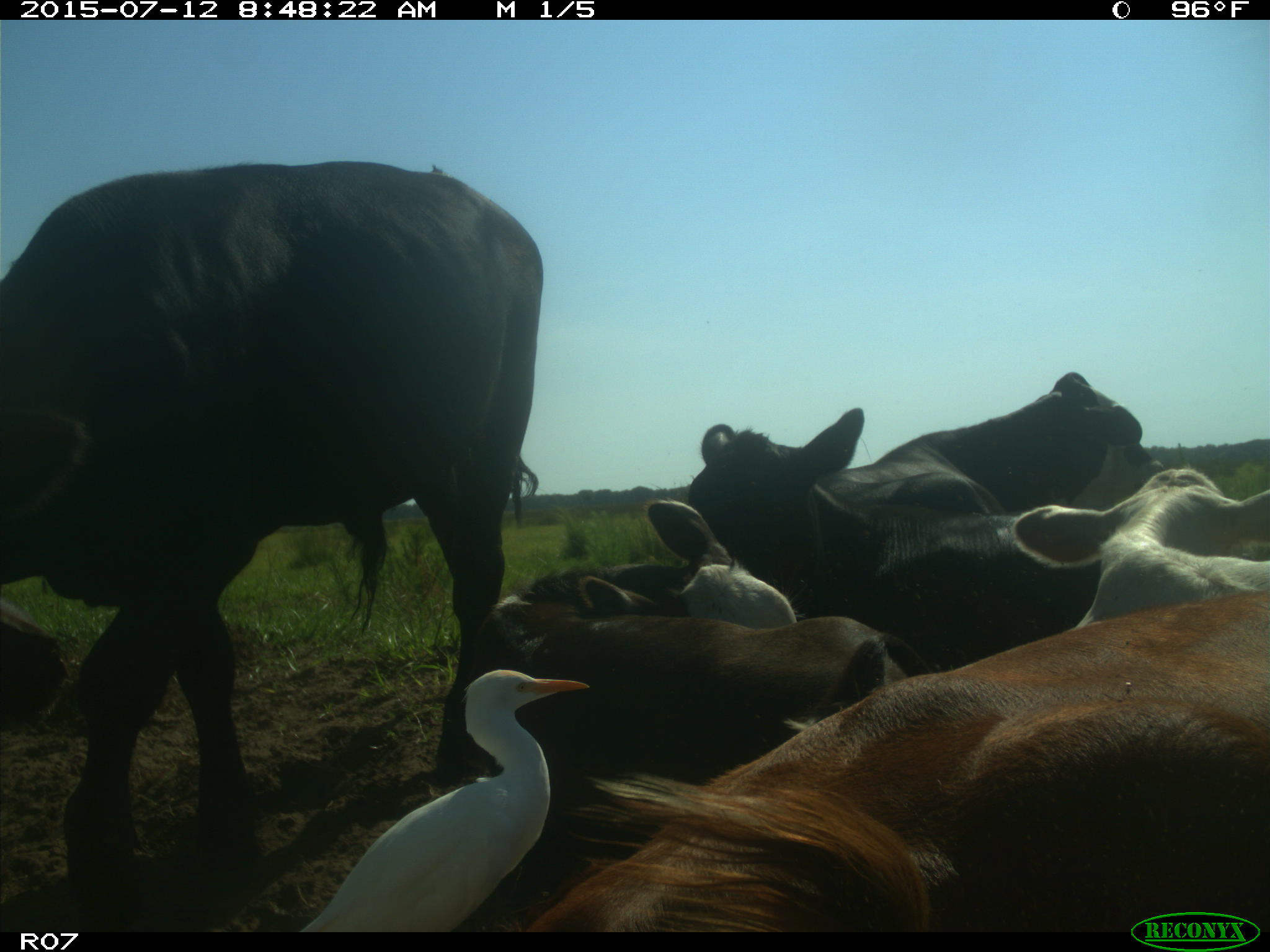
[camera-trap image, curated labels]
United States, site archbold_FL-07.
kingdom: Animalia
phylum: Chordata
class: Mammalia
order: Artiodactyla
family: Bovidae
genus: Bos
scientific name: Bos taurus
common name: domestic cow